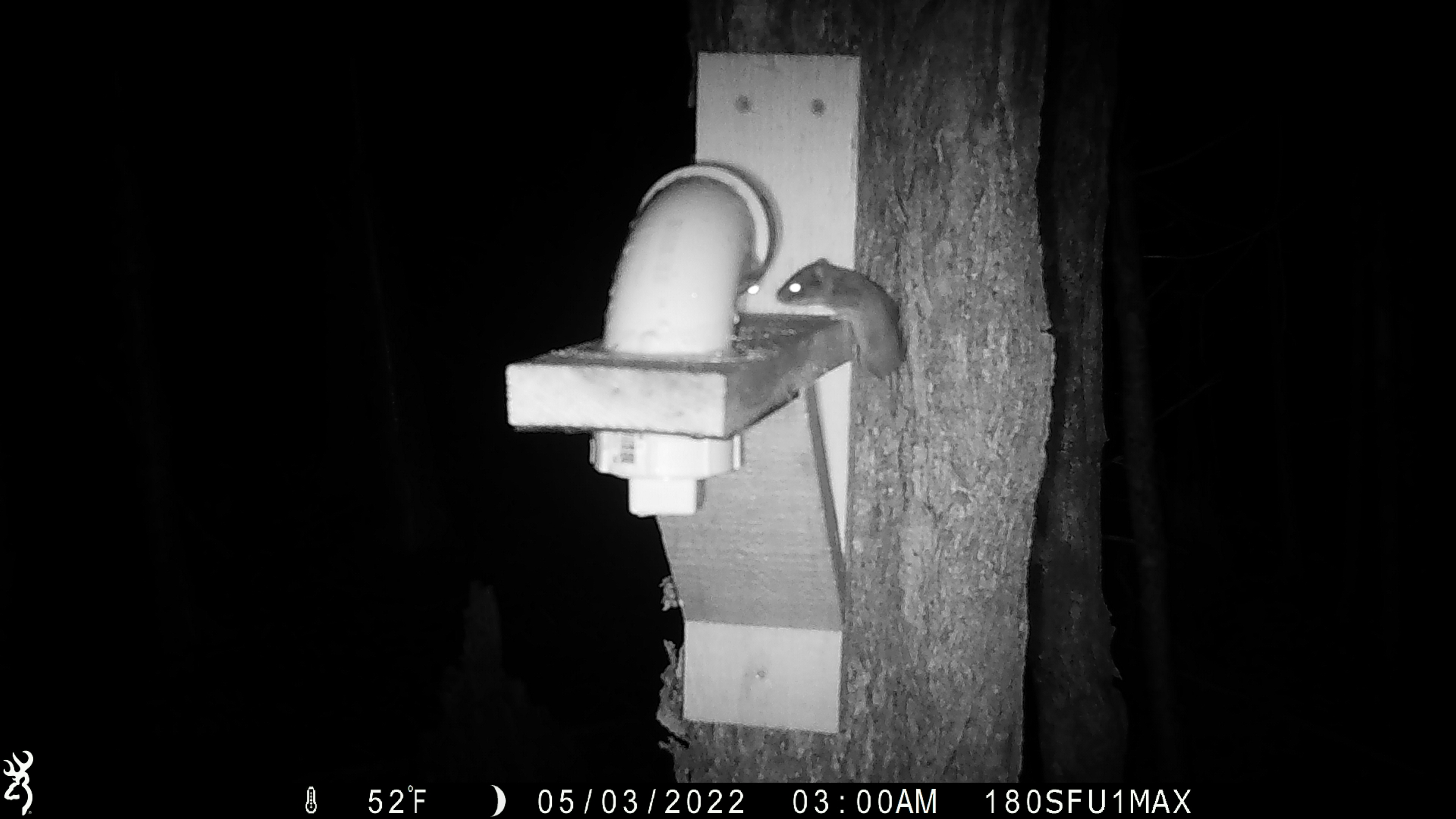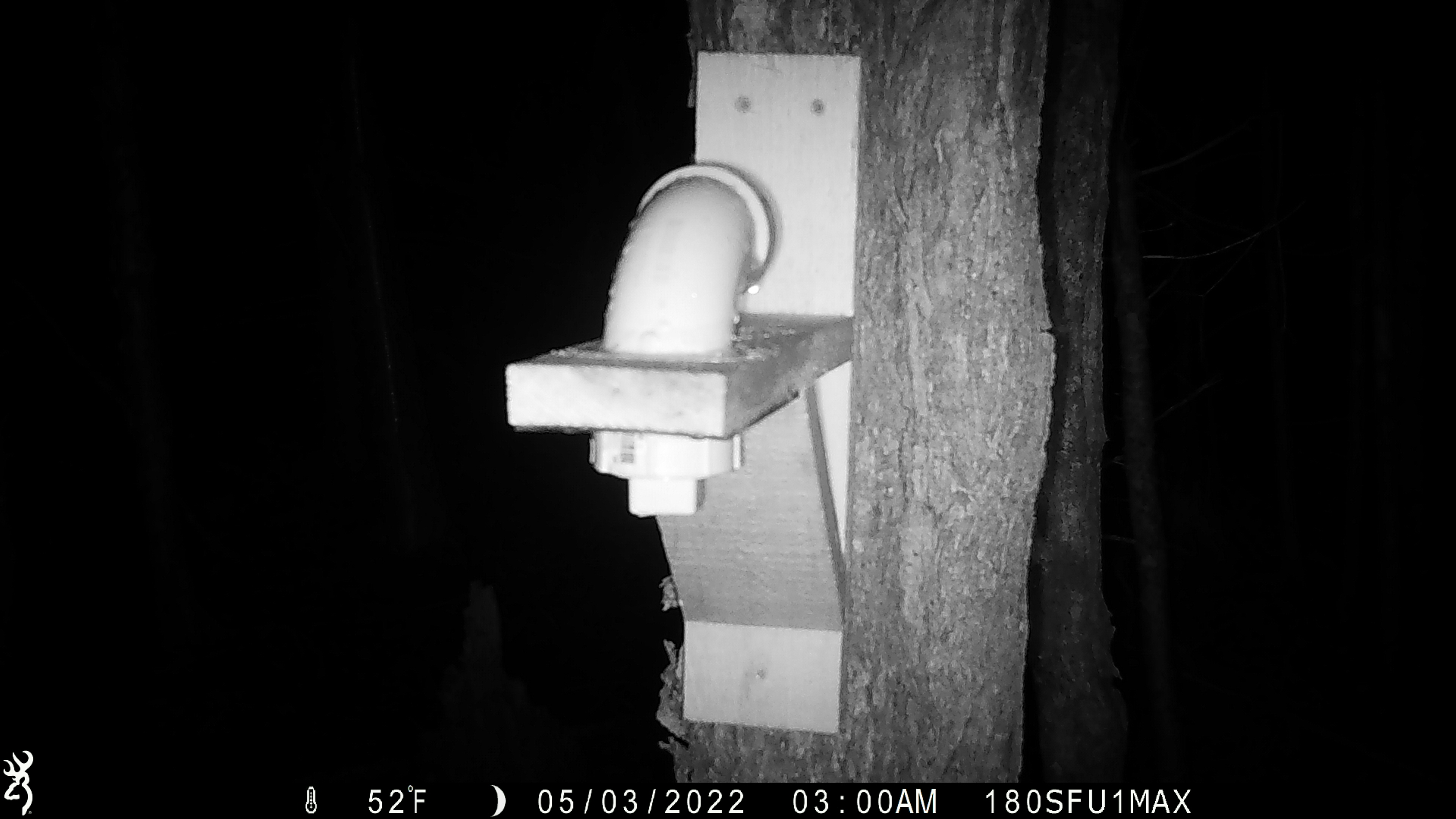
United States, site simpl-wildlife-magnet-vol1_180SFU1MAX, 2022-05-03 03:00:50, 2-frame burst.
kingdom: Animalia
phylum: Chordata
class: Mammalia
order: Rodentia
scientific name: Rodentia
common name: mouse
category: mouse sp.